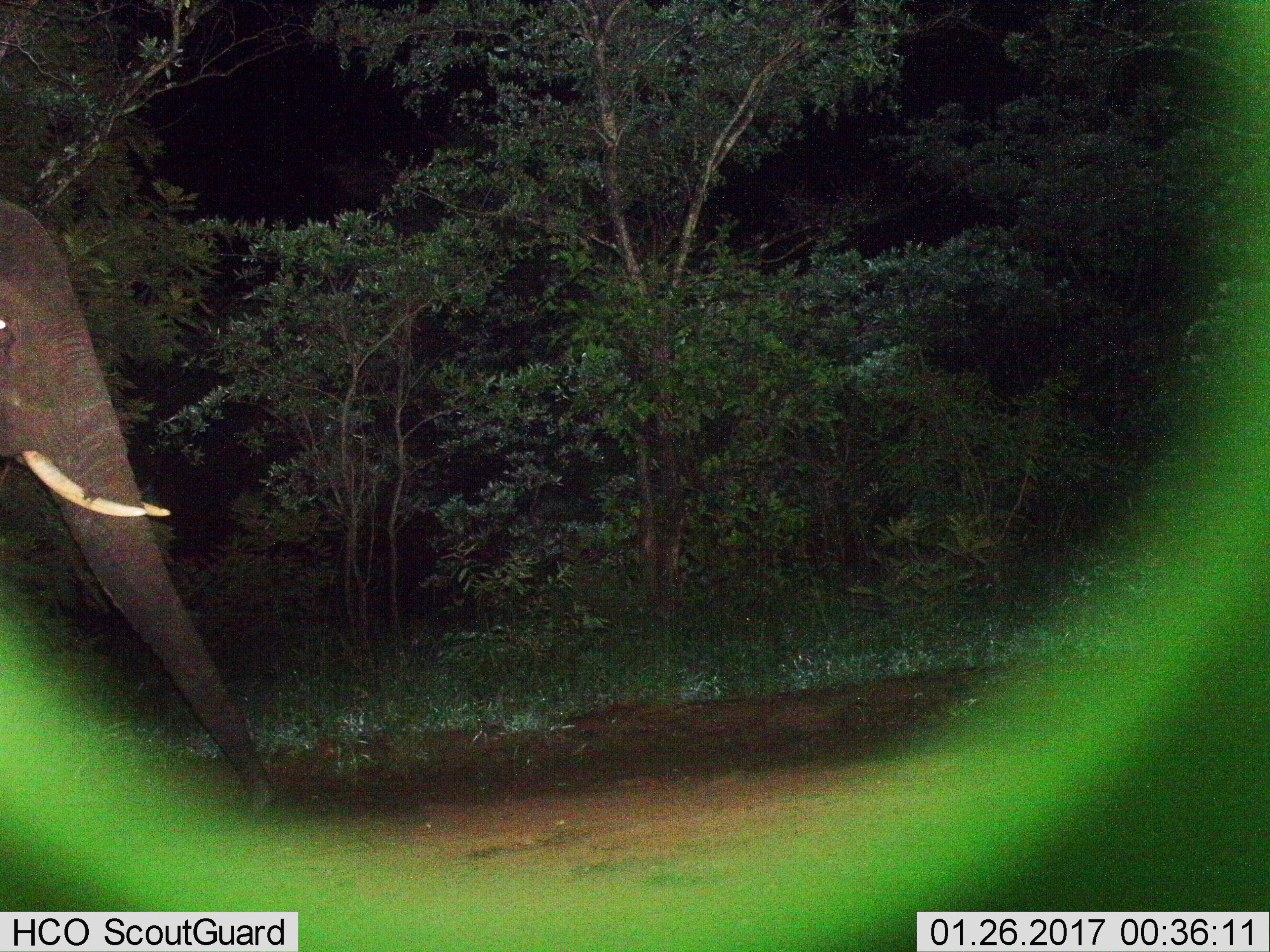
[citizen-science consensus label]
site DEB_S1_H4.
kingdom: Animalia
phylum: Chordata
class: Mammalia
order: Proboscidea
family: Elephantidae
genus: Loxodonta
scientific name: Loxodonta africana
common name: african bush elephant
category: elephant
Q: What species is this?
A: Elephant (african bush elephant) (Loxodonta africana).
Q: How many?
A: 1.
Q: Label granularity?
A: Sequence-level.